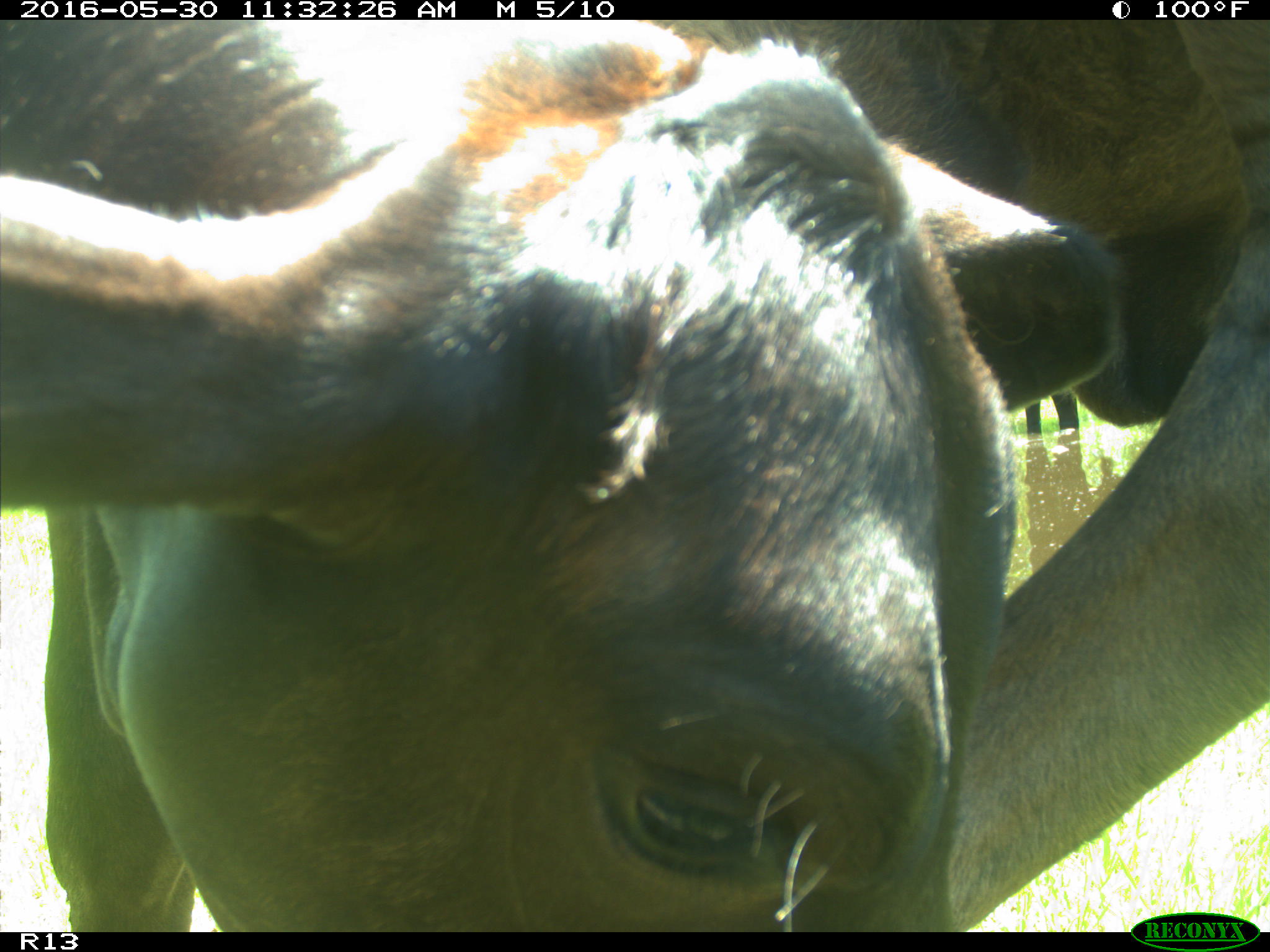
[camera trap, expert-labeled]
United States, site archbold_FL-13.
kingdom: Animalia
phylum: Chordata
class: Mammalia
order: Artiodactyla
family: Bovidae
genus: Bos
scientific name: Bos taurus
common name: domestic cow